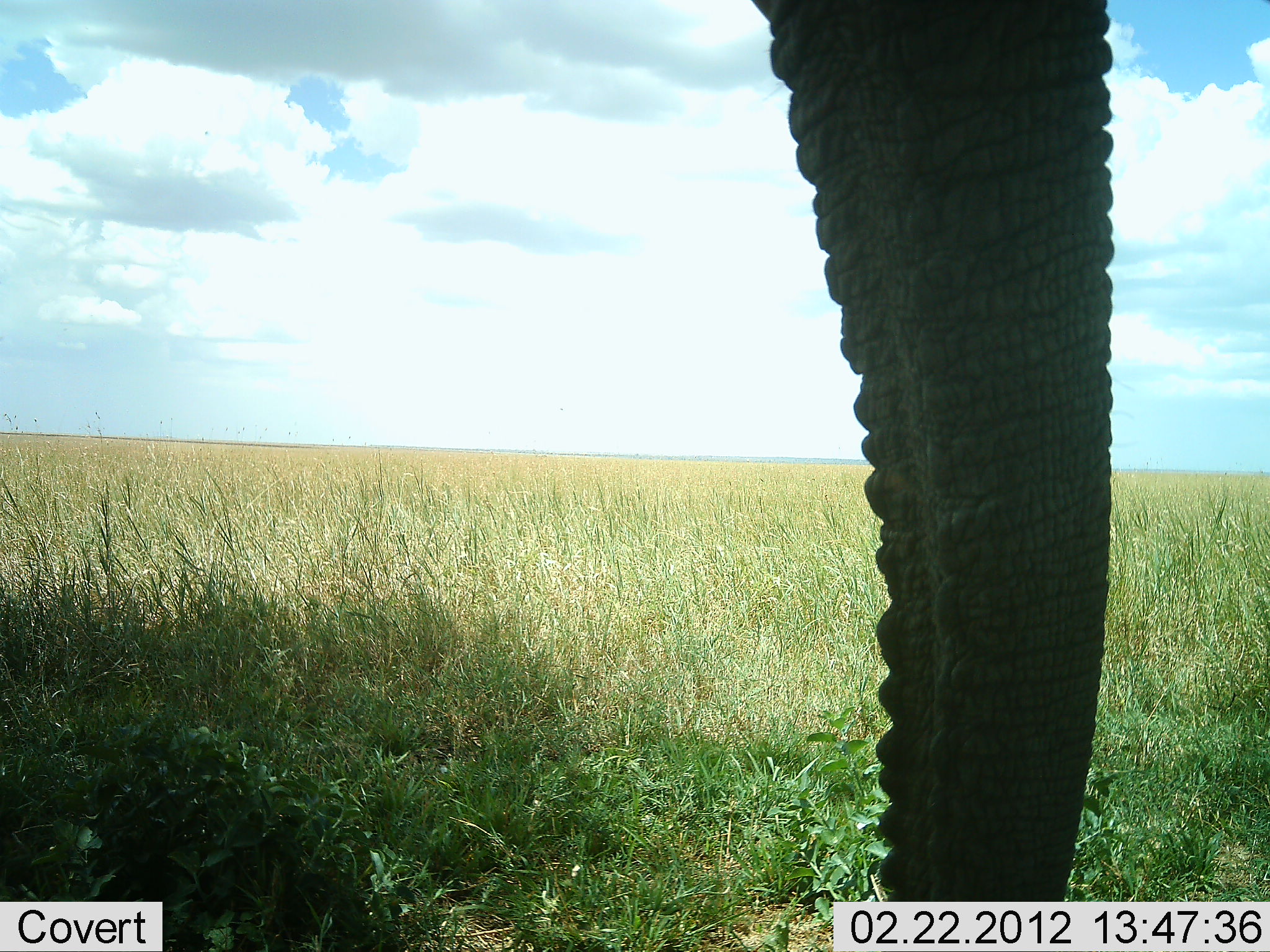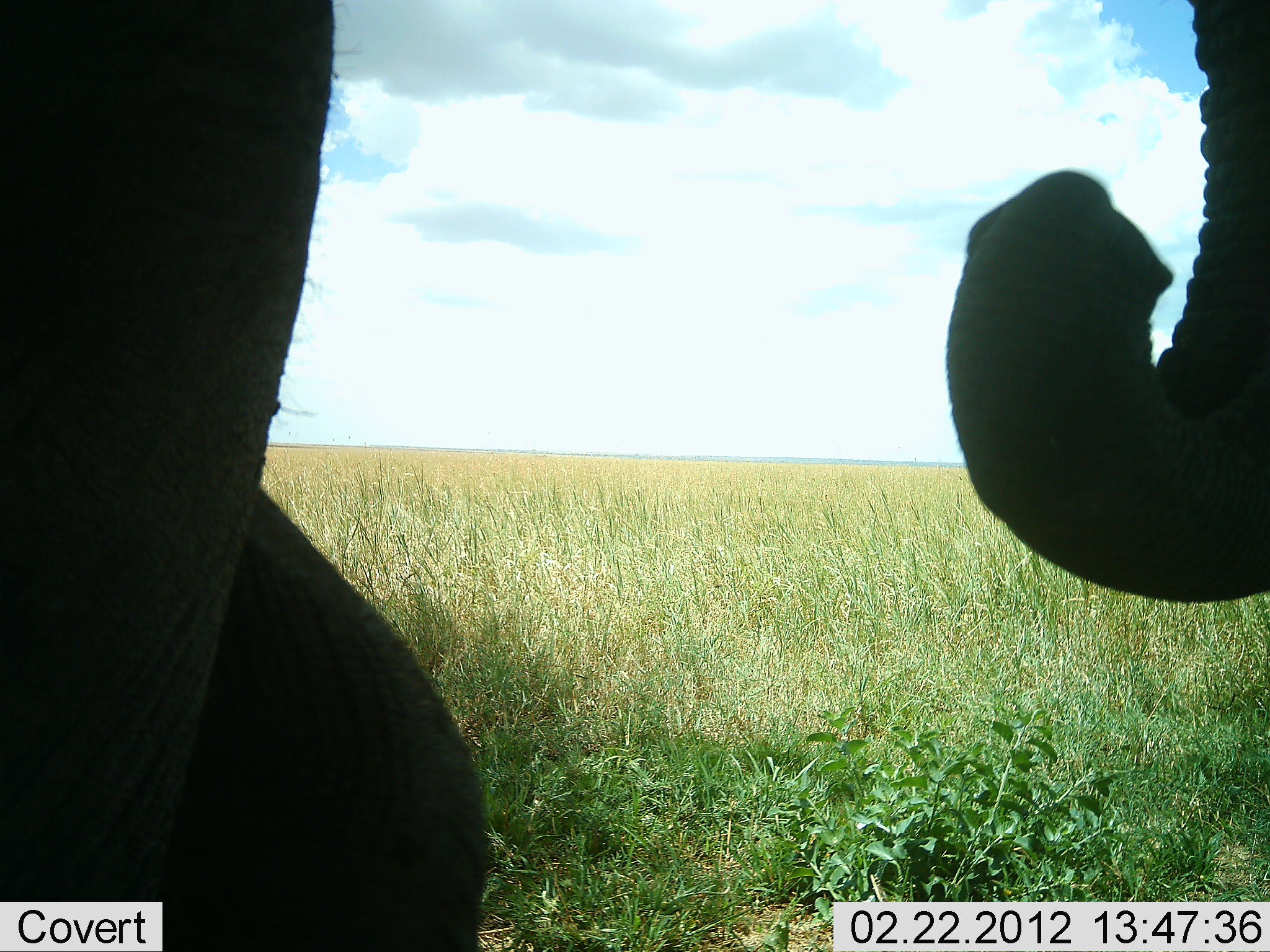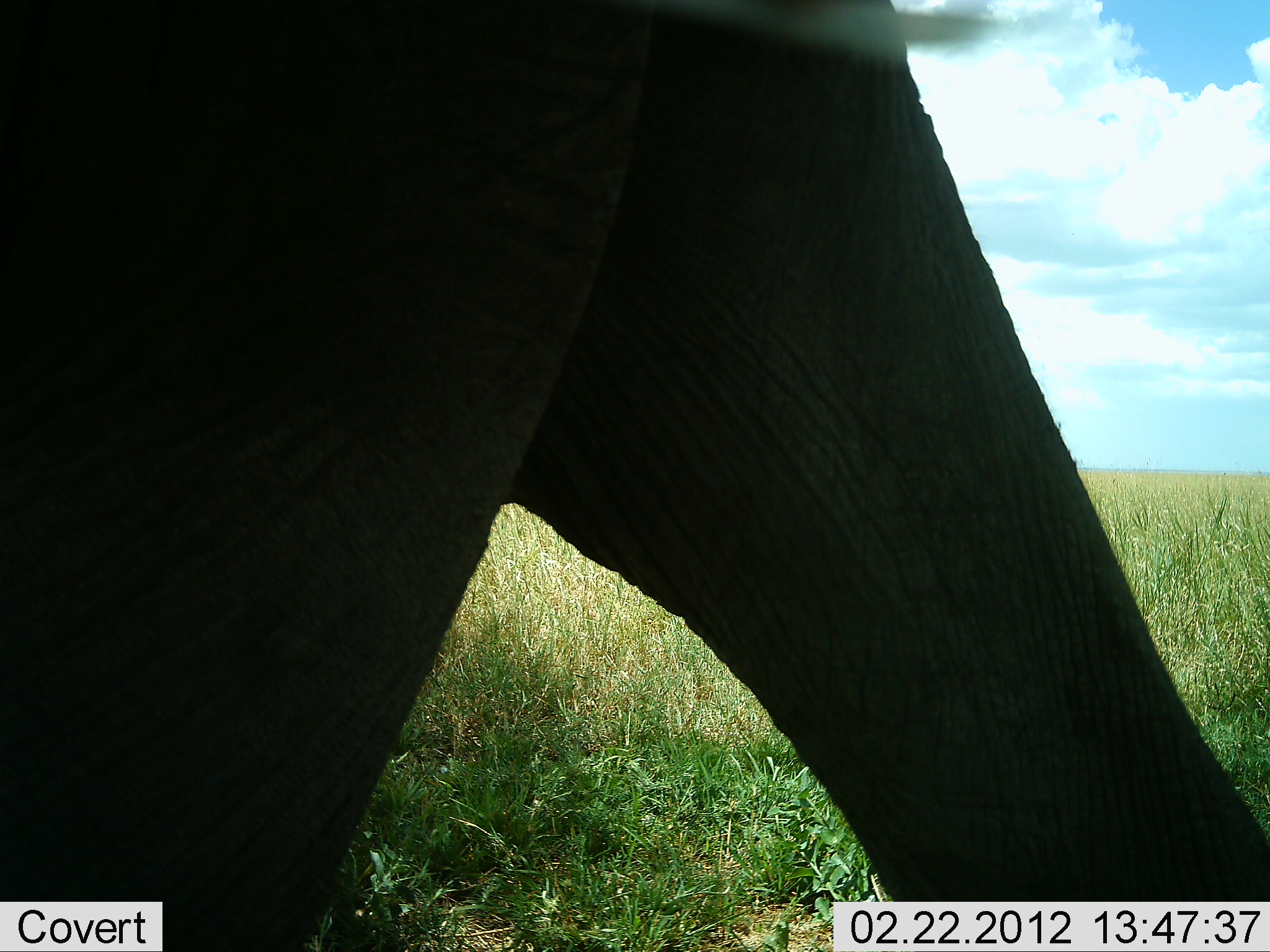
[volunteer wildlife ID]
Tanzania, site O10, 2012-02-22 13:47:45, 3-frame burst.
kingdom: Animalia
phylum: Chordata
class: Mammalia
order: Proboscidea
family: Elephantidae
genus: Loxodonta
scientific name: Loxodonta africana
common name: african bush elephant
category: elephant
Elephant (african bush elephant) (Loxodonta africana), count 1. Behavior (volunteer vote fractions): standing 29%, resting 0%, moving 68%, interacting 3%. Young present (vote fraction): 0%. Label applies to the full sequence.